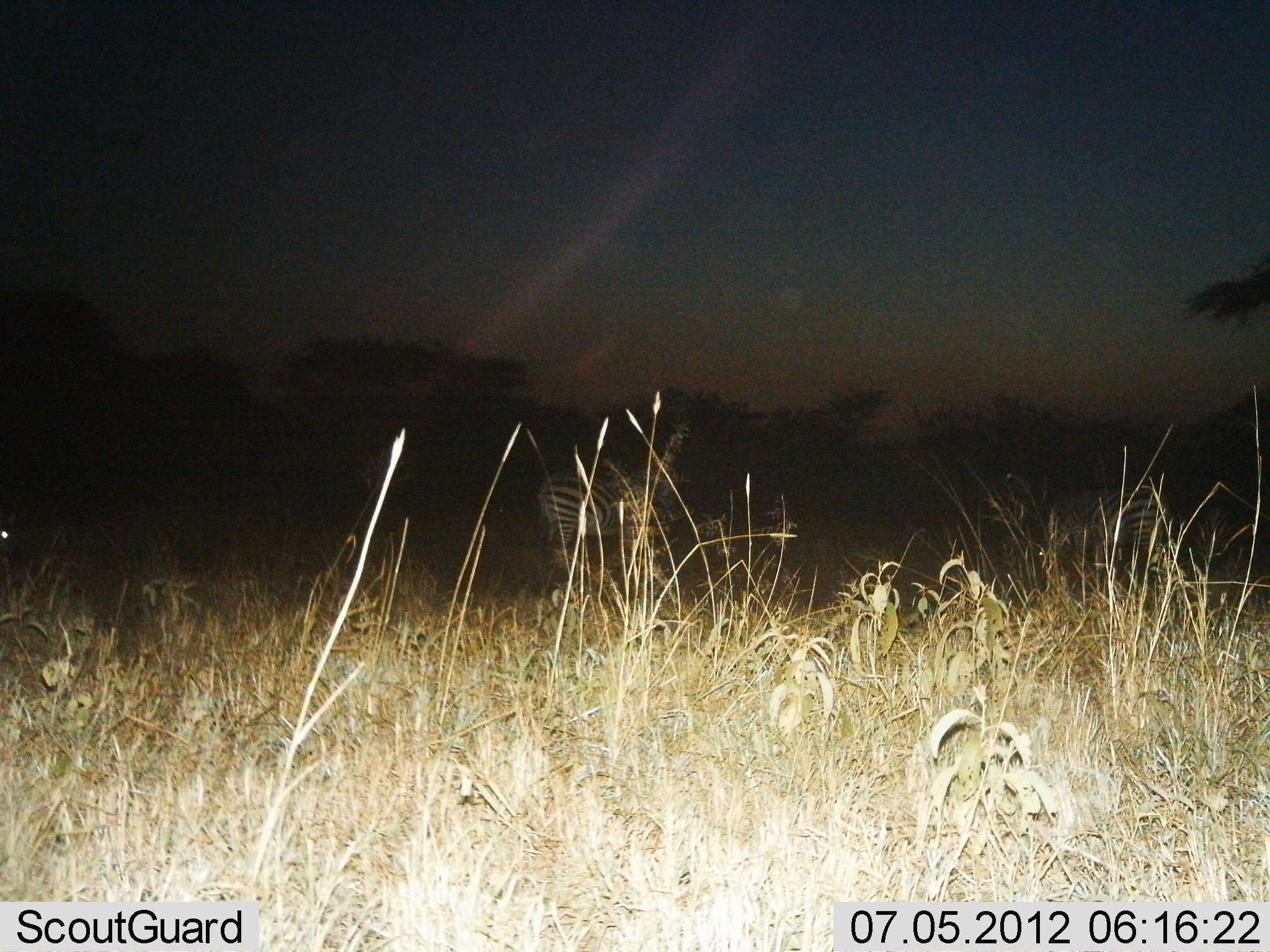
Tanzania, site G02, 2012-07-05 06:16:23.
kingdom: Animalia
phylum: Chordata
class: Mammalia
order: Perissodactyla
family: Equidae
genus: Equus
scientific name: Equus quagga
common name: plains zebra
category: zebra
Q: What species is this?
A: Zebra (plains zebra) (Equus quagga).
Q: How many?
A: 2.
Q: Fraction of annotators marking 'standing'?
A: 90%.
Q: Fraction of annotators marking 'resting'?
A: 0%.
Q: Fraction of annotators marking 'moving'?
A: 10%.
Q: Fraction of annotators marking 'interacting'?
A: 0%.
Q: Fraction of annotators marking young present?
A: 0%.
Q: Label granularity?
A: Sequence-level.